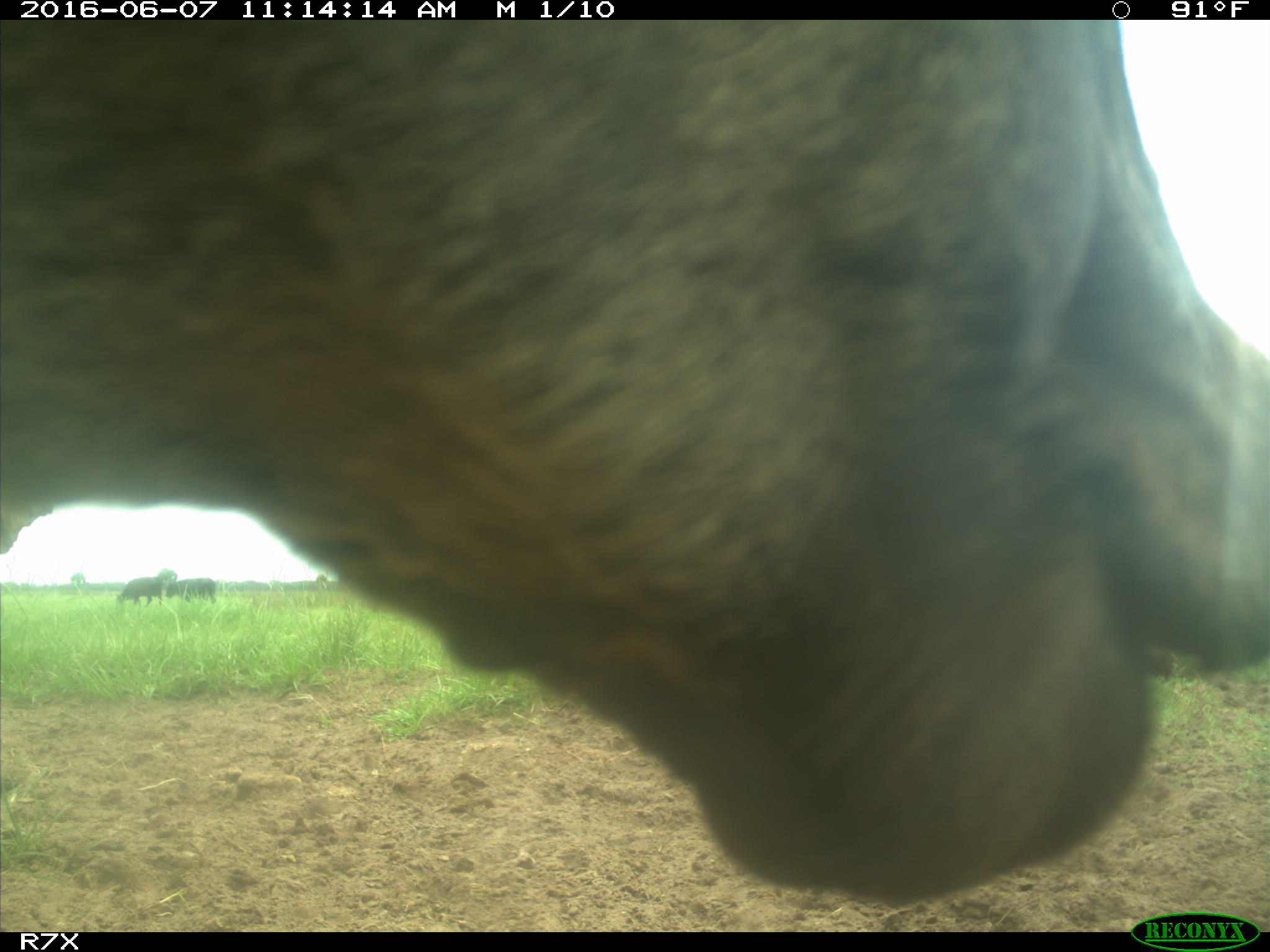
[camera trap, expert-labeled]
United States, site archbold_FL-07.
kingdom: Animalia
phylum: Chordata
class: Mammalia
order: Artiodactyla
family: Bovidae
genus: Bos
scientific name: Bos taurus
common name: domestic cow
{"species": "Bos taurus (domestic cow)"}